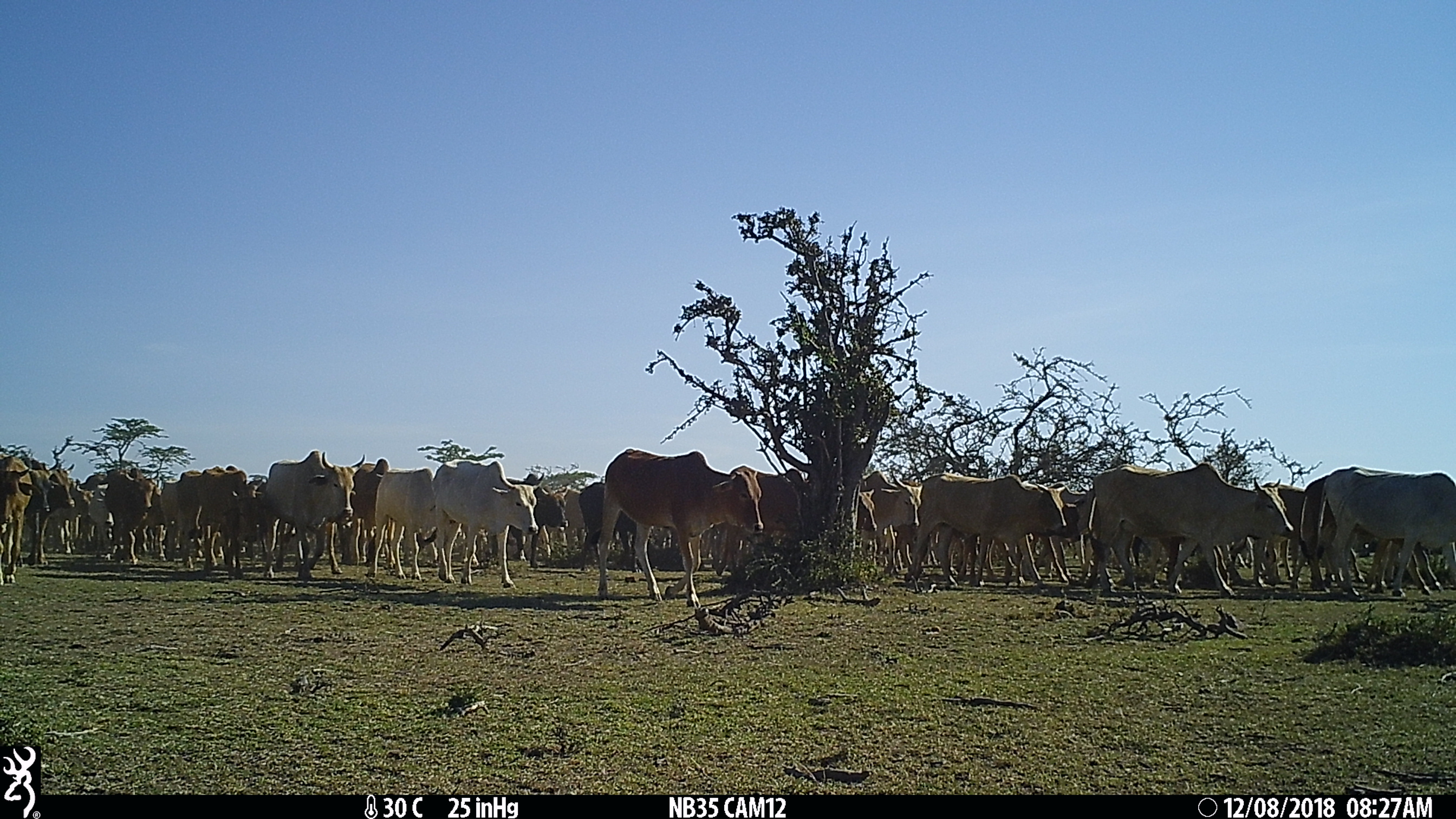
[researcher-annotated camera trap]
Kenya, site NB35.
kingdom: Animalia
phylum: Chordata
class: Mammalia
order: Artiodactyla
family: Bovidae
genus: Bos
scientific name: Bos taurus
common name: cattle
Cattle (Bos taurus).